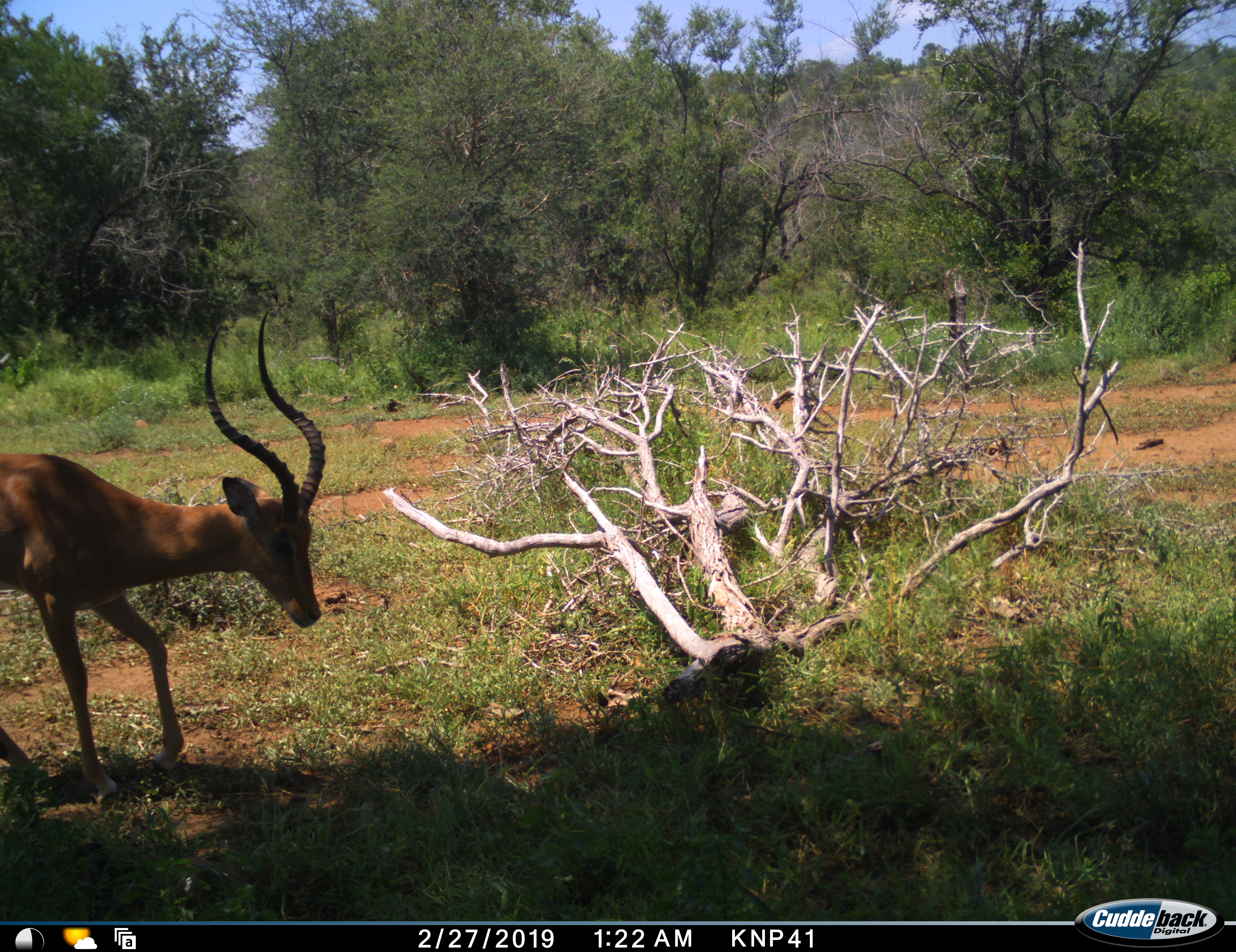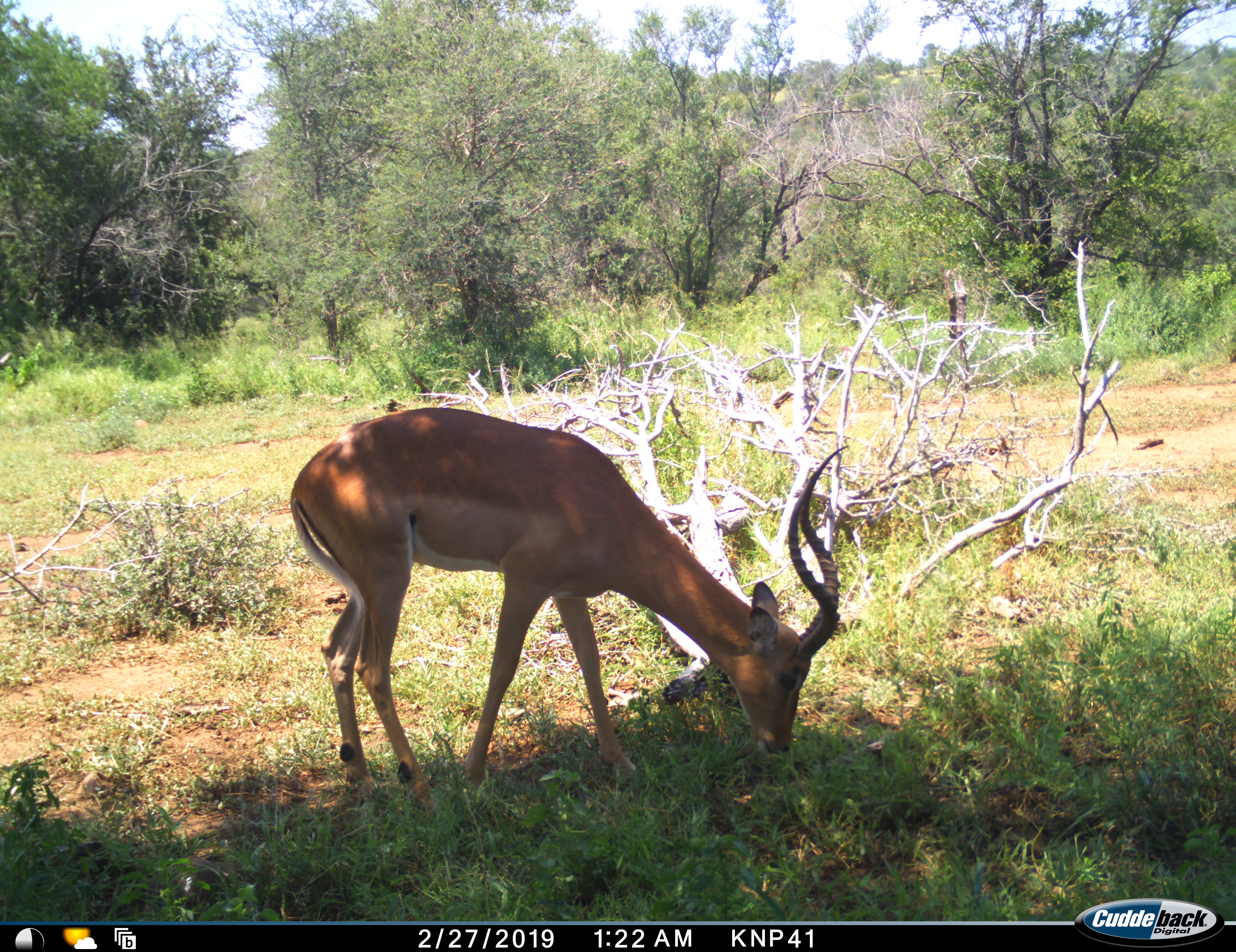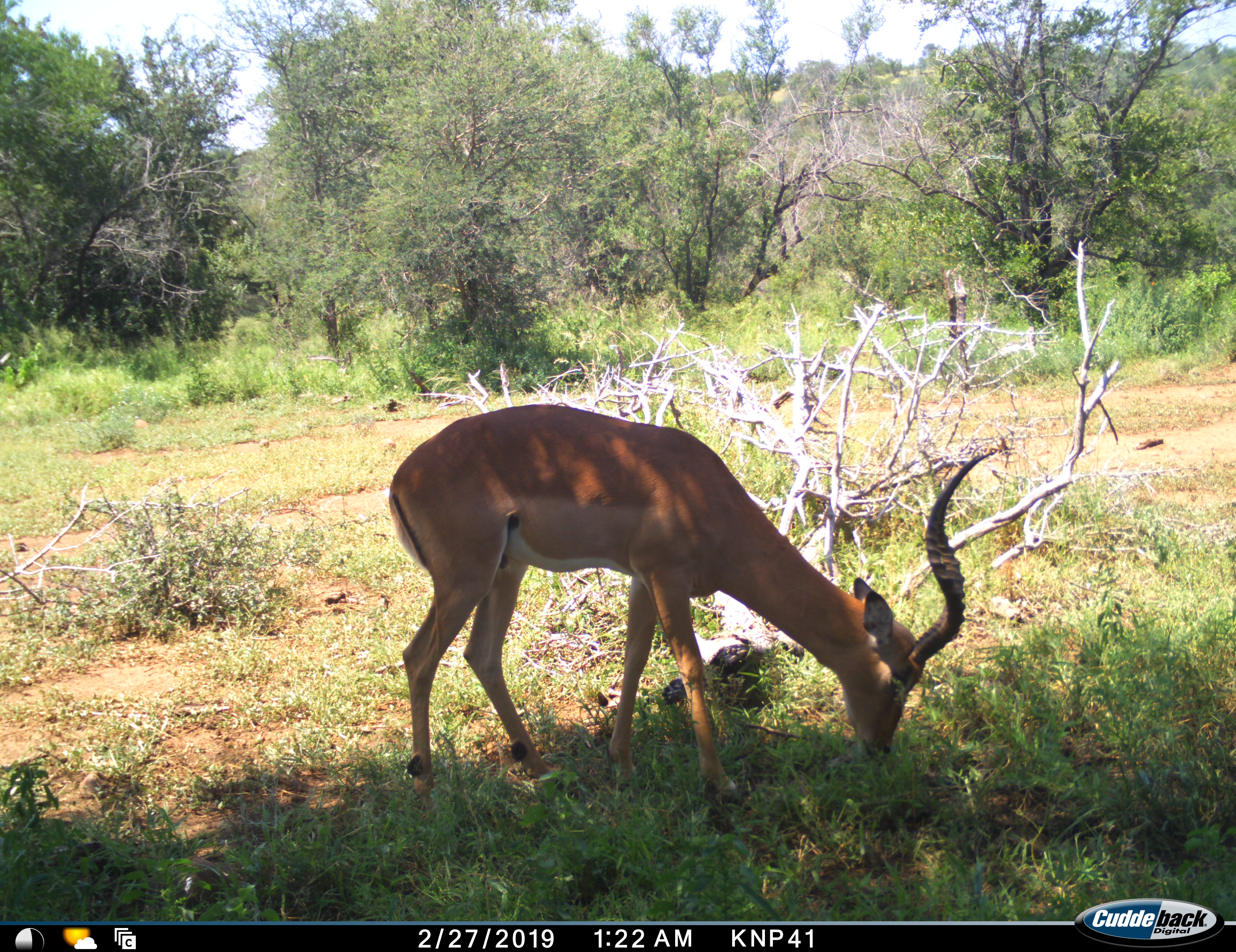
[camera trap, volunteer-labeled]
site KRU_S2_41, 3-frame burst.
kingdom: Animalia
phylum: Chordata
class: Mammalia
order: Artiodactyla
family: Bovidae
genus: Aepyceros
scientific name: Aepyceros melampus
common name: impala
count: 1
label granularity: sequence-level